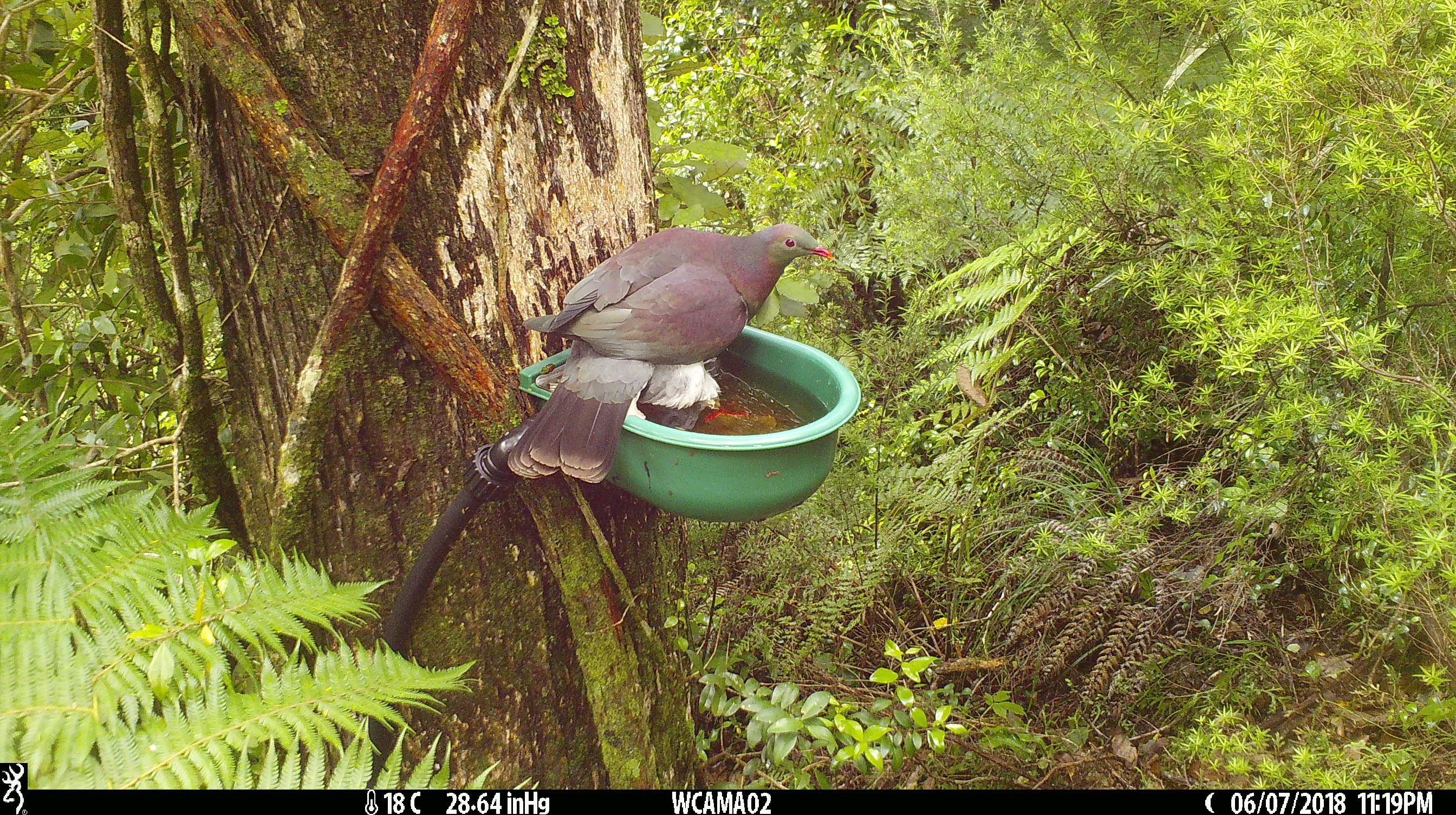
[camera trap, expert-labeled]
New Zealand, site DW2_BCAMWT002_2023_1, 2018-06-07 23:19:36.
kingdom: Animalia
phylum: Chordata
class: Aves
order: Columbiformes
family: Columbidae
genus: Hemiphaga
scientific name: Hemiphaga novaeseelandiae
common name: new zealand pigeon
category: kereru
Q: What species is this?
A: Kereru (new zealand pigeon) (Hemiphaga novaeseelandiae).